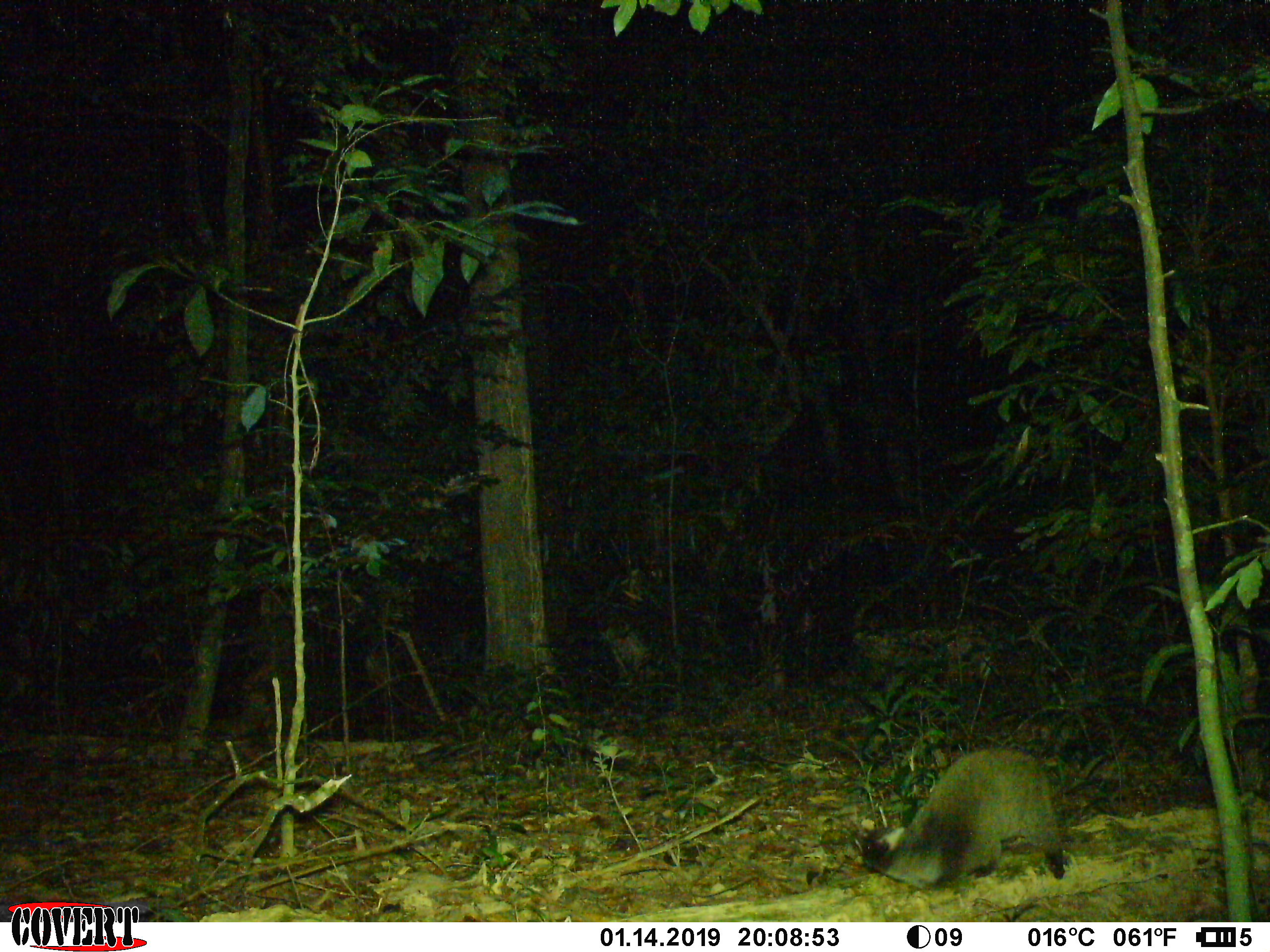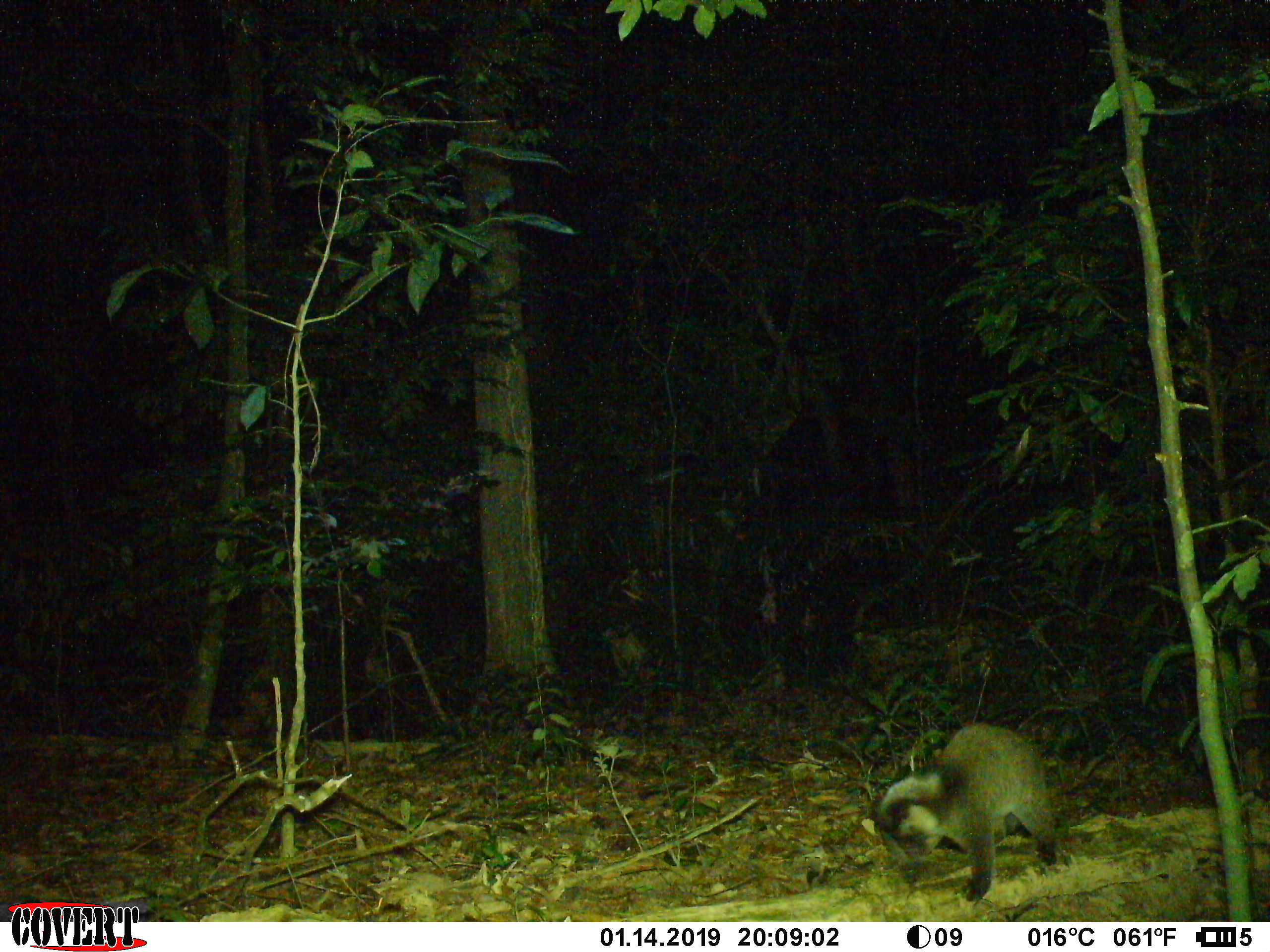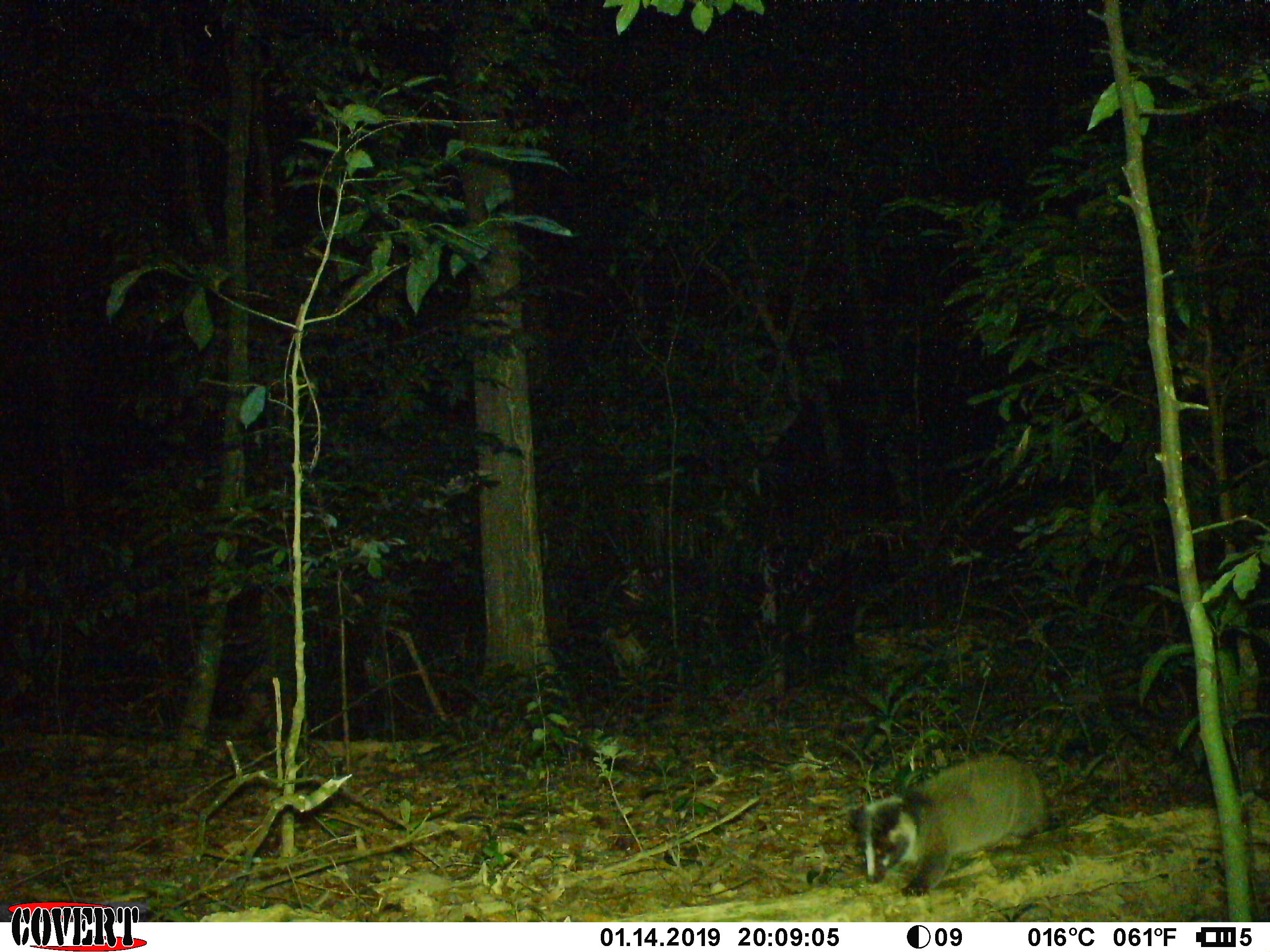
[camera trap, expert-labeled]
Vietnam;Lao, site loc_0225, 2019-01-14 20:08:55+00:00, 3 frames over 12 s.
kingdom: Animalia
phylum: Chordata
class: Mammalia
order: Carnivora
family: Viverridae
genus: Paguma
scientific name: Paguma larvata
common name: masked palm civet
Masked palm civet (Paguma larvata). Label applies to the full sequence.